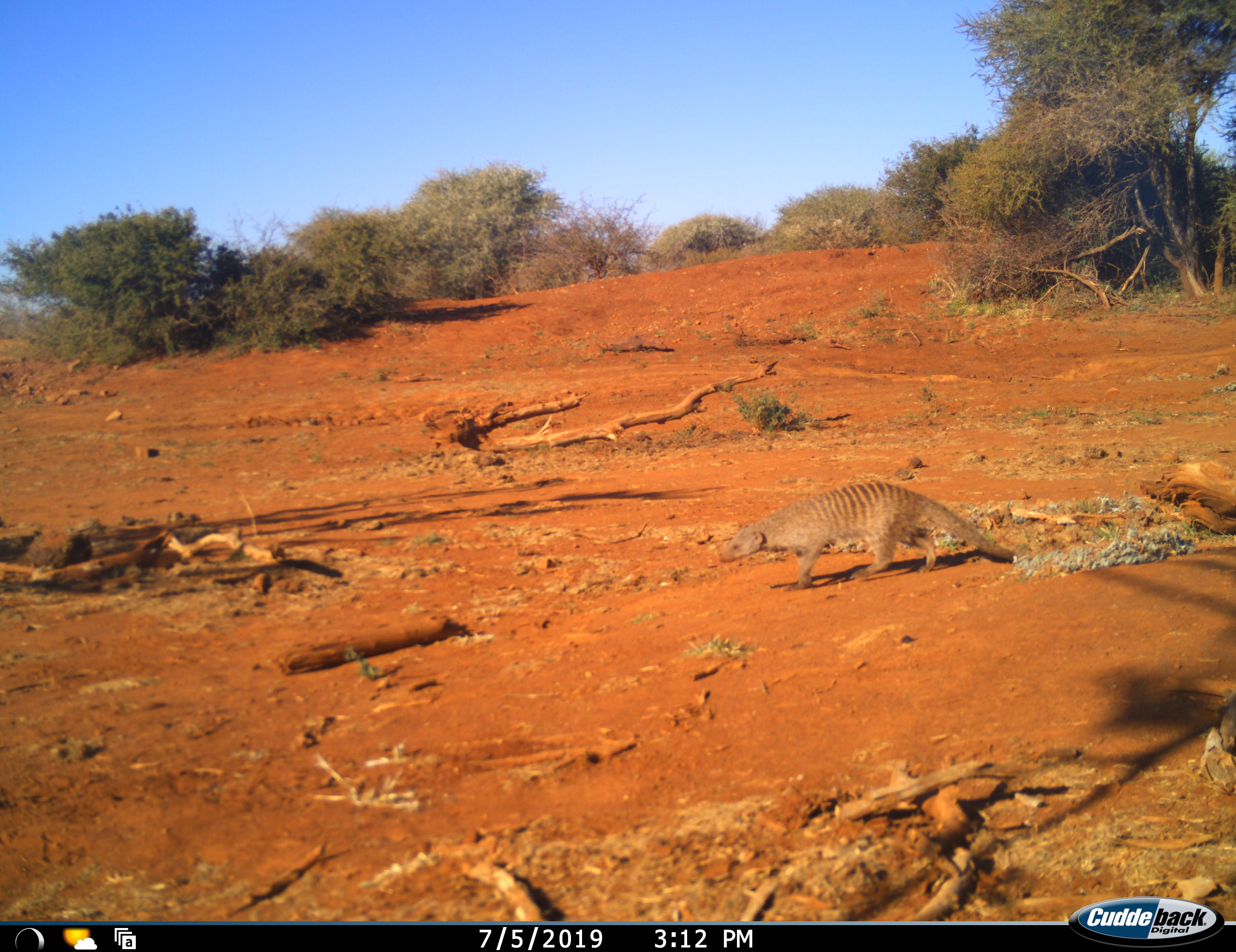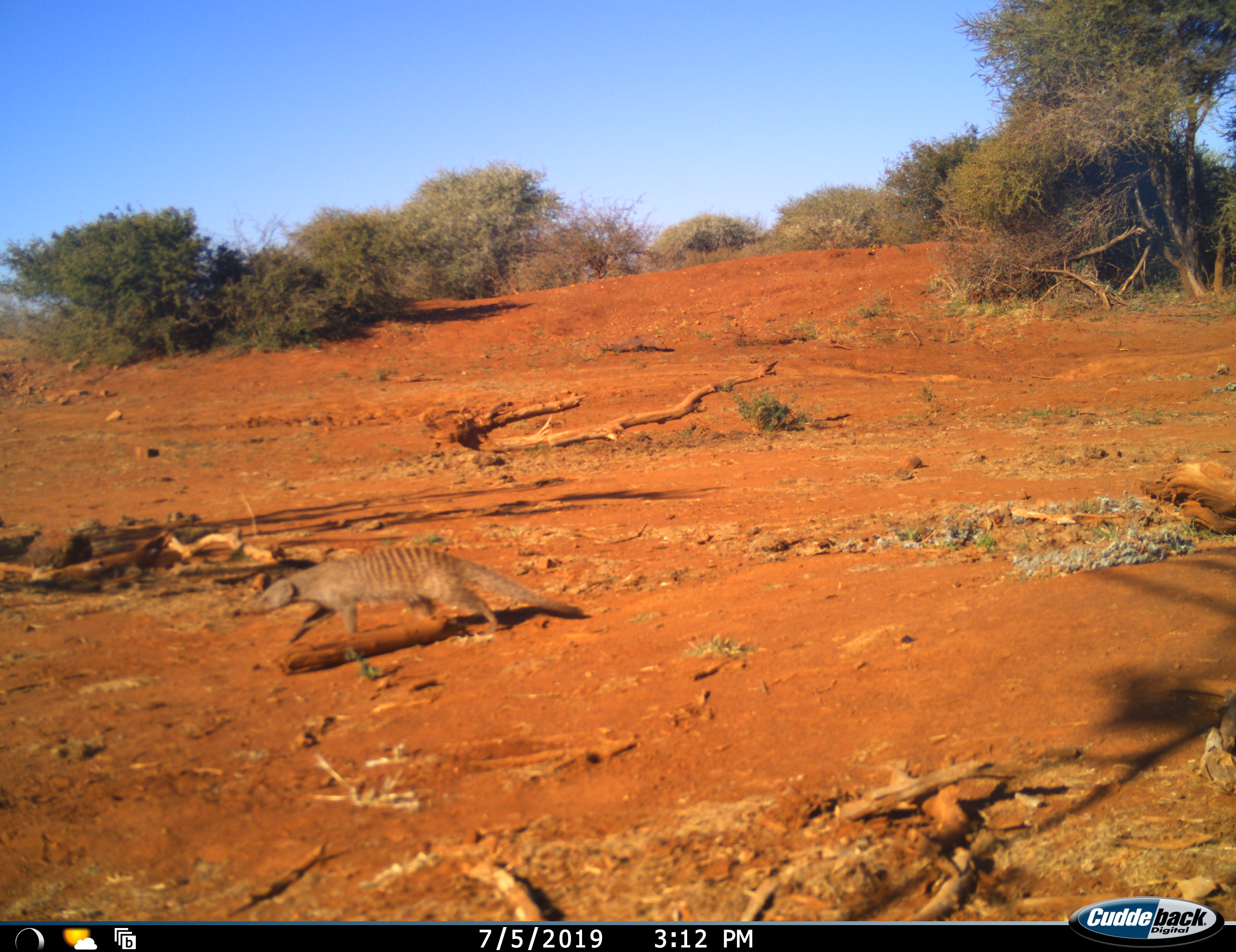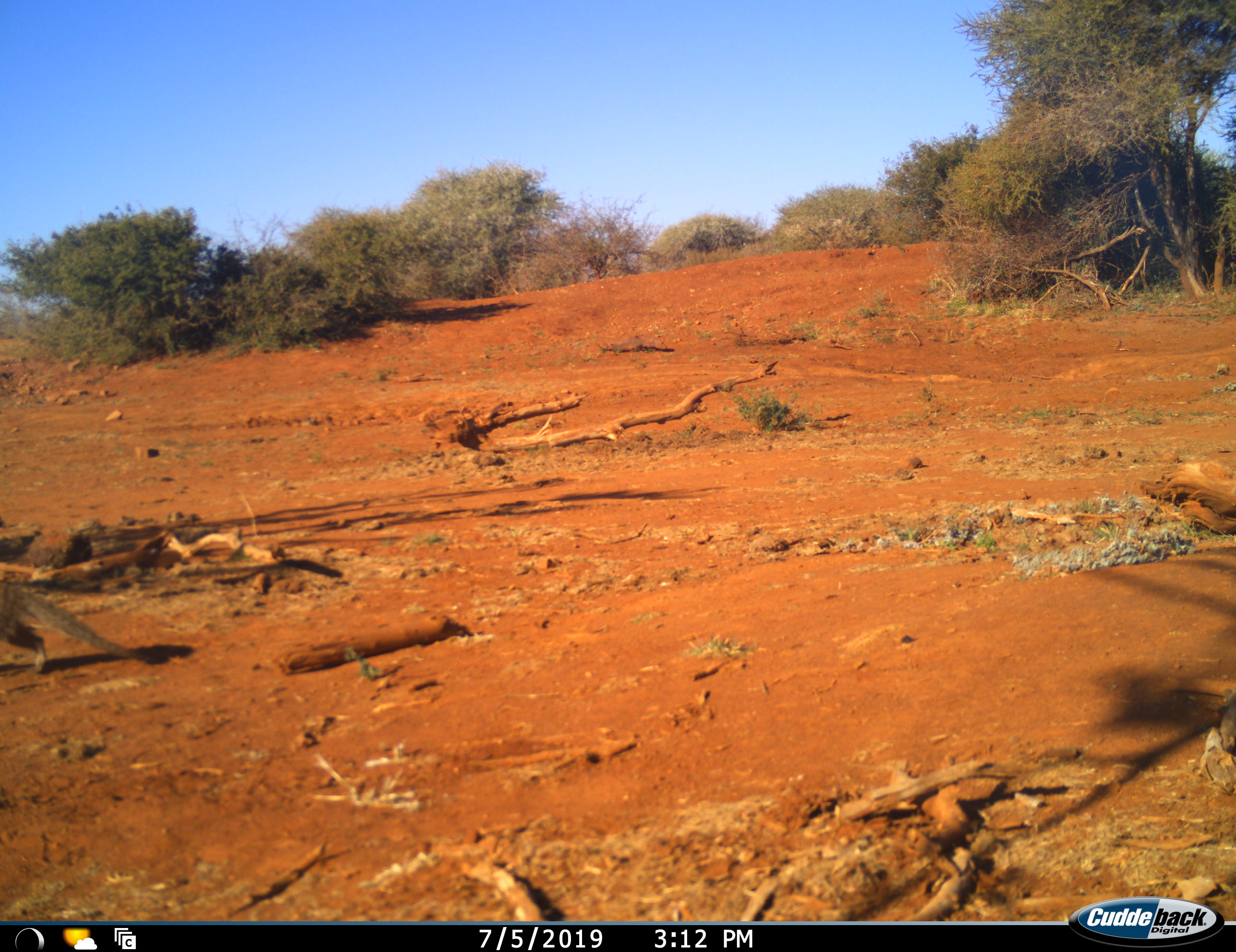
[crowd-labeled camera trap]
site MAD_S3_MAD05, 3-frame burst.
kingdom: Animalia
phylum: Chordata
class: Mammalia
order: Carnivora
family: Herpestidae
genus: Mungos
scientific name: Mungos mungo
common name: banded mongoose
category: mongoosebanded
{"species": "mongoosebanded (banded mongoose) (Mungos mungo)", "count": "1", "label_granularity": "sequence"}